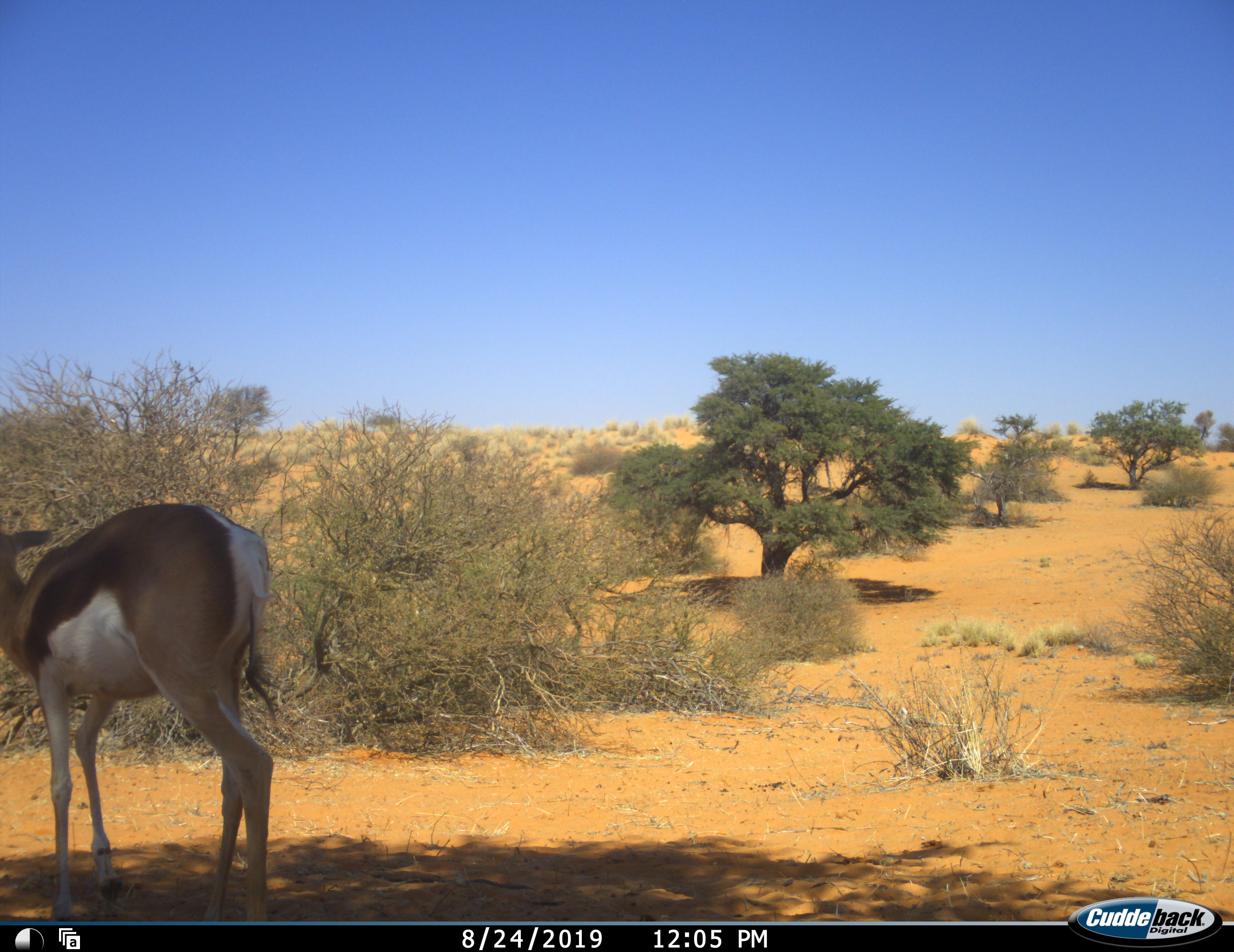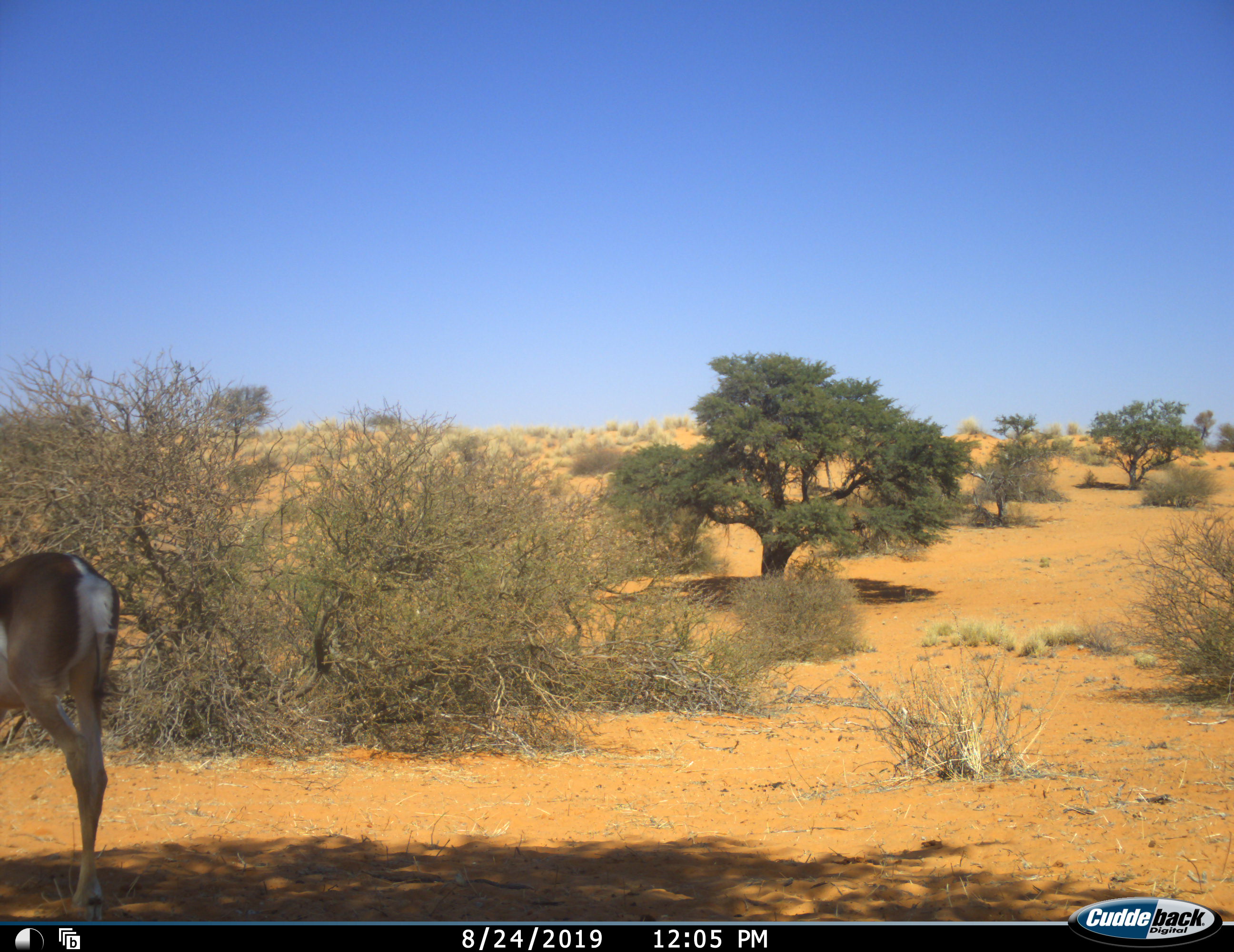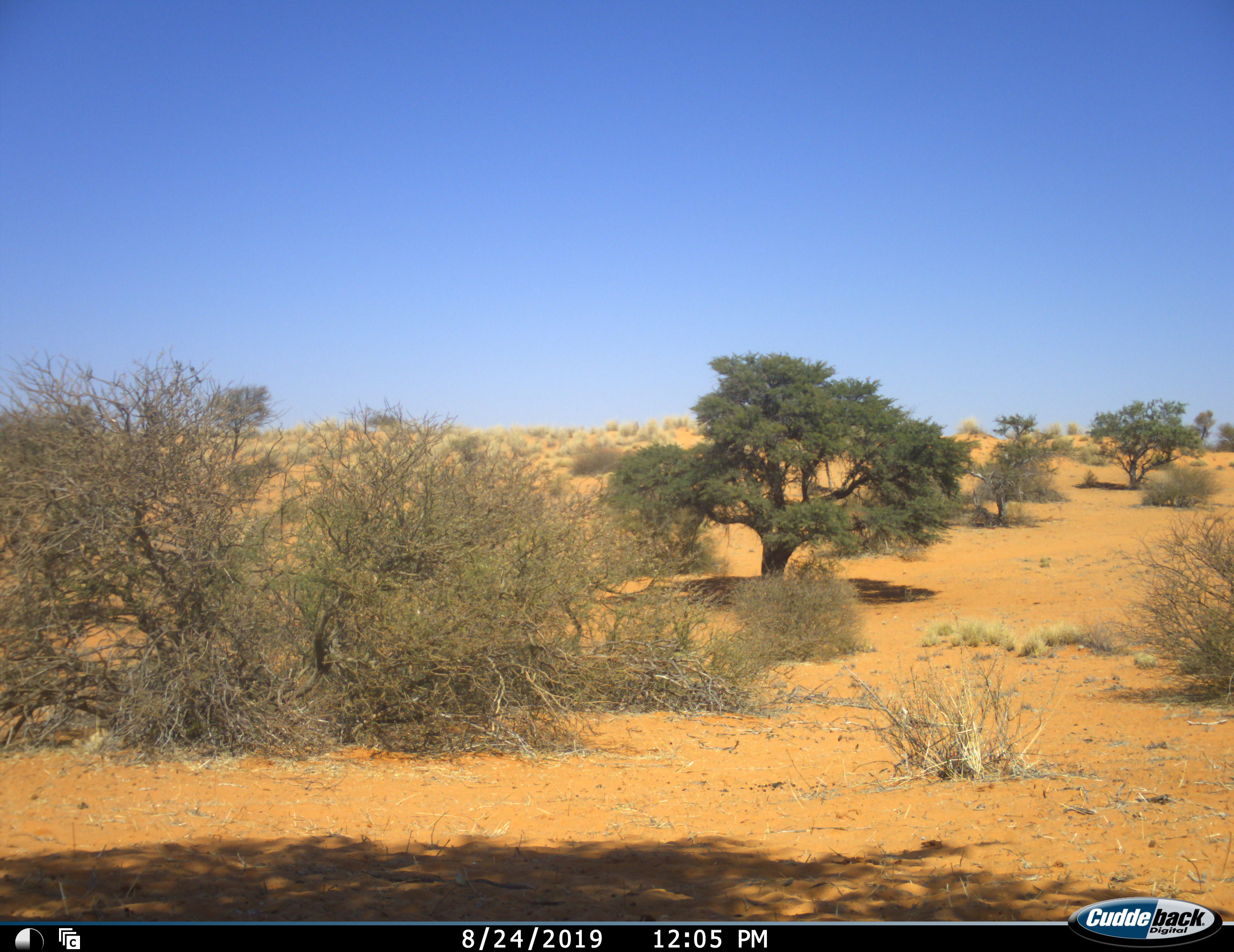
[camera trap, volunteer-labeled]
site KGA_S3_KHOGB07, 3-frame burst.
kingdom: Animalia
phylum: Chordata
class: Mammalia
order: Artiodactyla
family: Bovidae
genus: Antidorcas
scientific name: Antidorcas marsupialis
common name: springbok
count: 1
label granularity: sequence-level